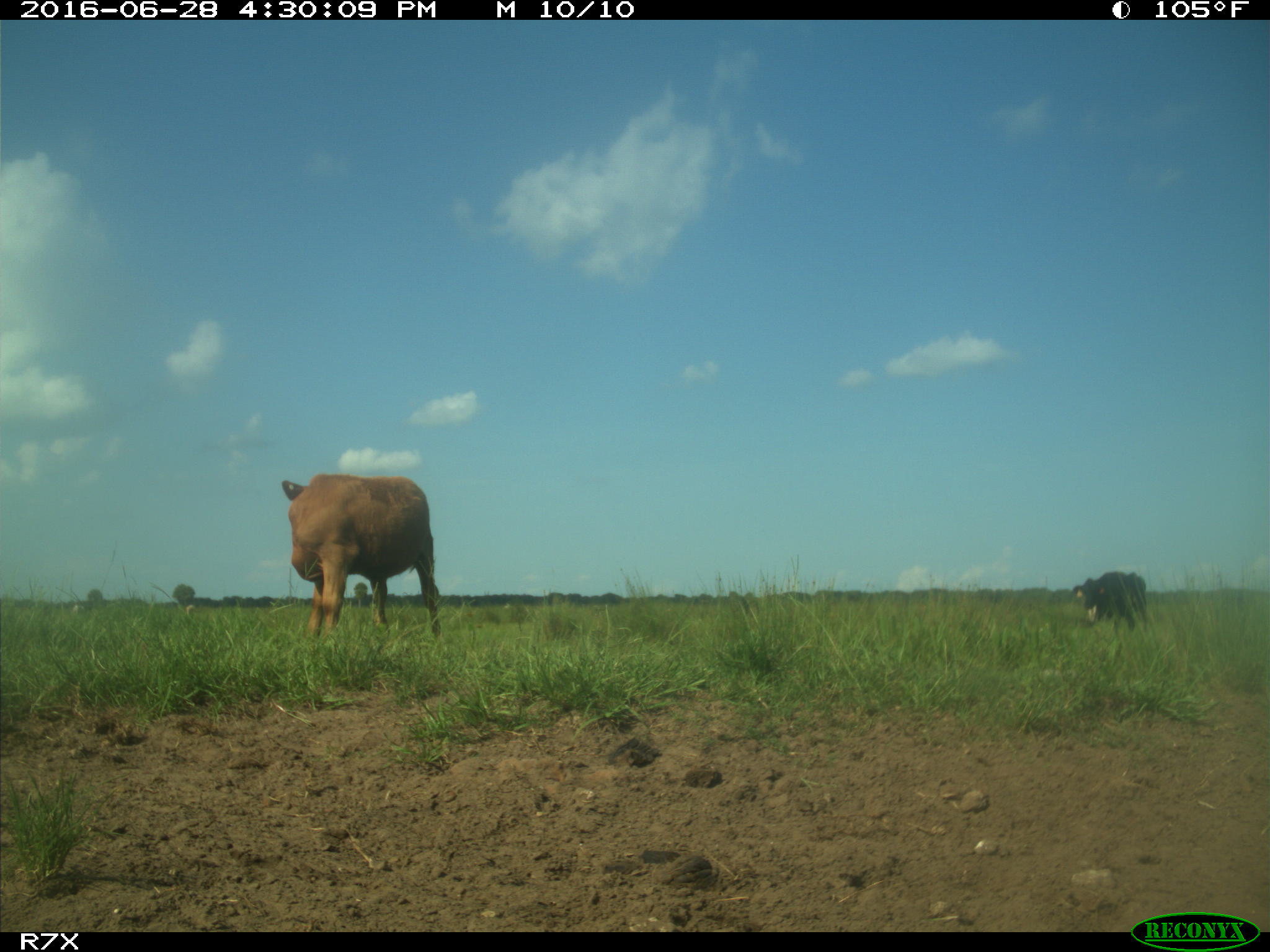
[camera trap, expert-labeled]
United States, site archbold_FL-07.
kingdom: Animalia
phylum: Chordata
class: Mammalia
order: Artiodactyla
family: Bovidae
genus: Bos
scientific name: Bos taurus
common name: domestic cow